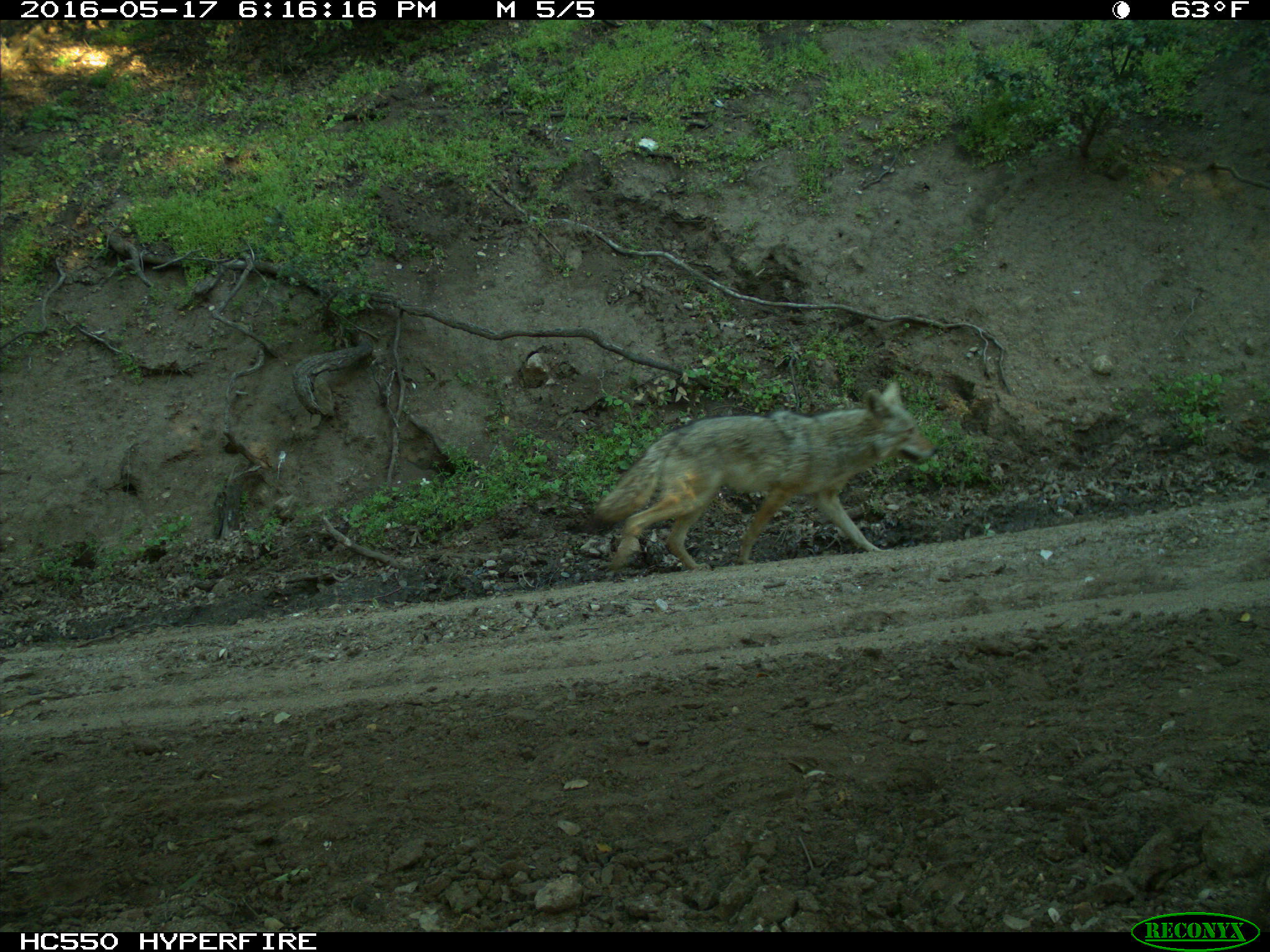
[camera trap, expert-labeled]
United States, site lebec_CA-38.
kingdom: Animalia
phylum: Chordata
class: Mammalia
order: Carnivora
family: Canidae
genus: Canis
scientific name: Canis latrans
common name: coyote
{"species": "Canis latrans (coyote)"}